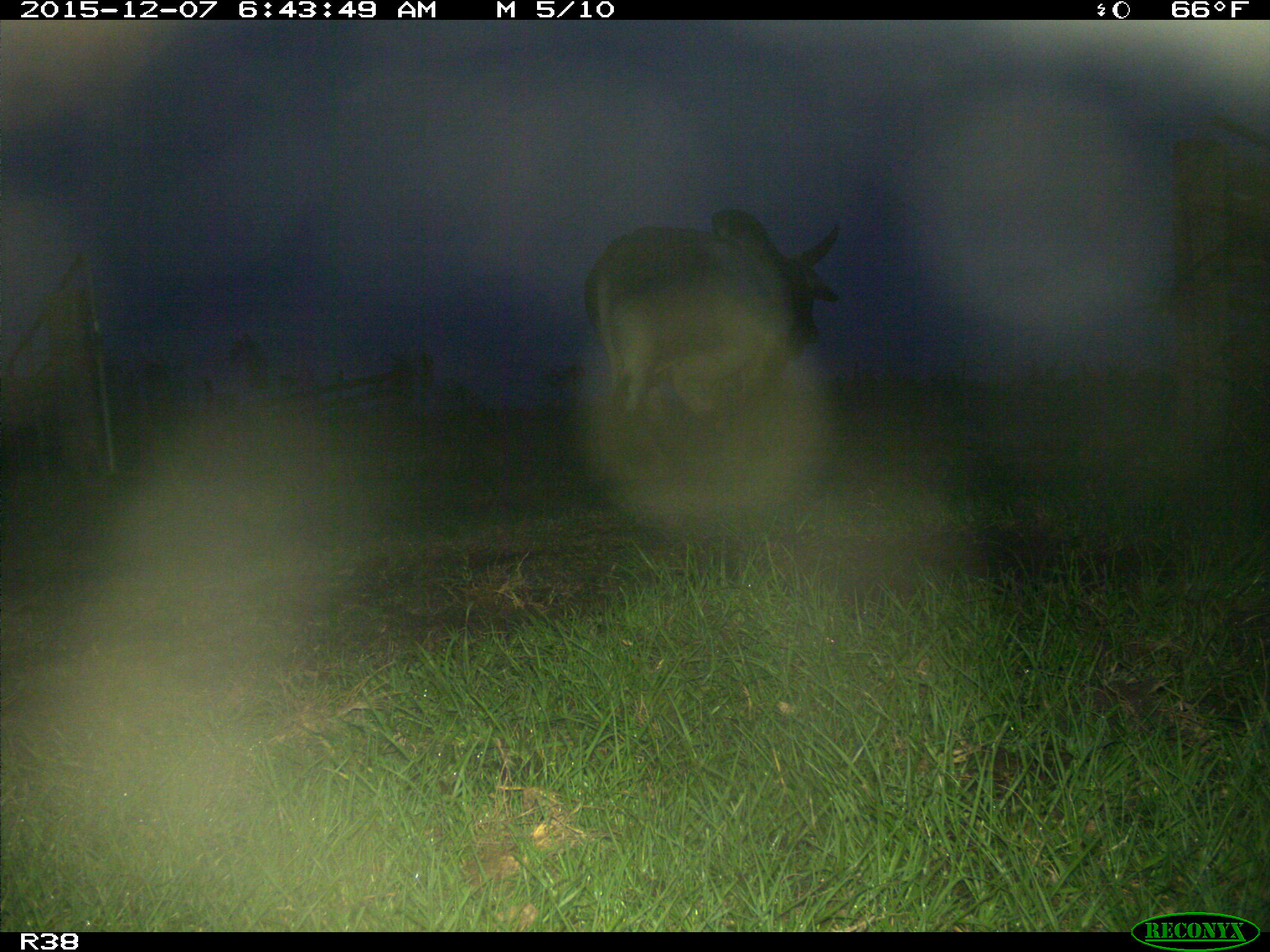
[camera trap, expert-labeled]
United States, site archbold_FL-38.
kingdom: Animalia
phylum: Chordata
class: Mammalia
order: Artiodactyla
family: Bovidae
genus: Bos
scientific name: Bos taurus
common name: domestic cow